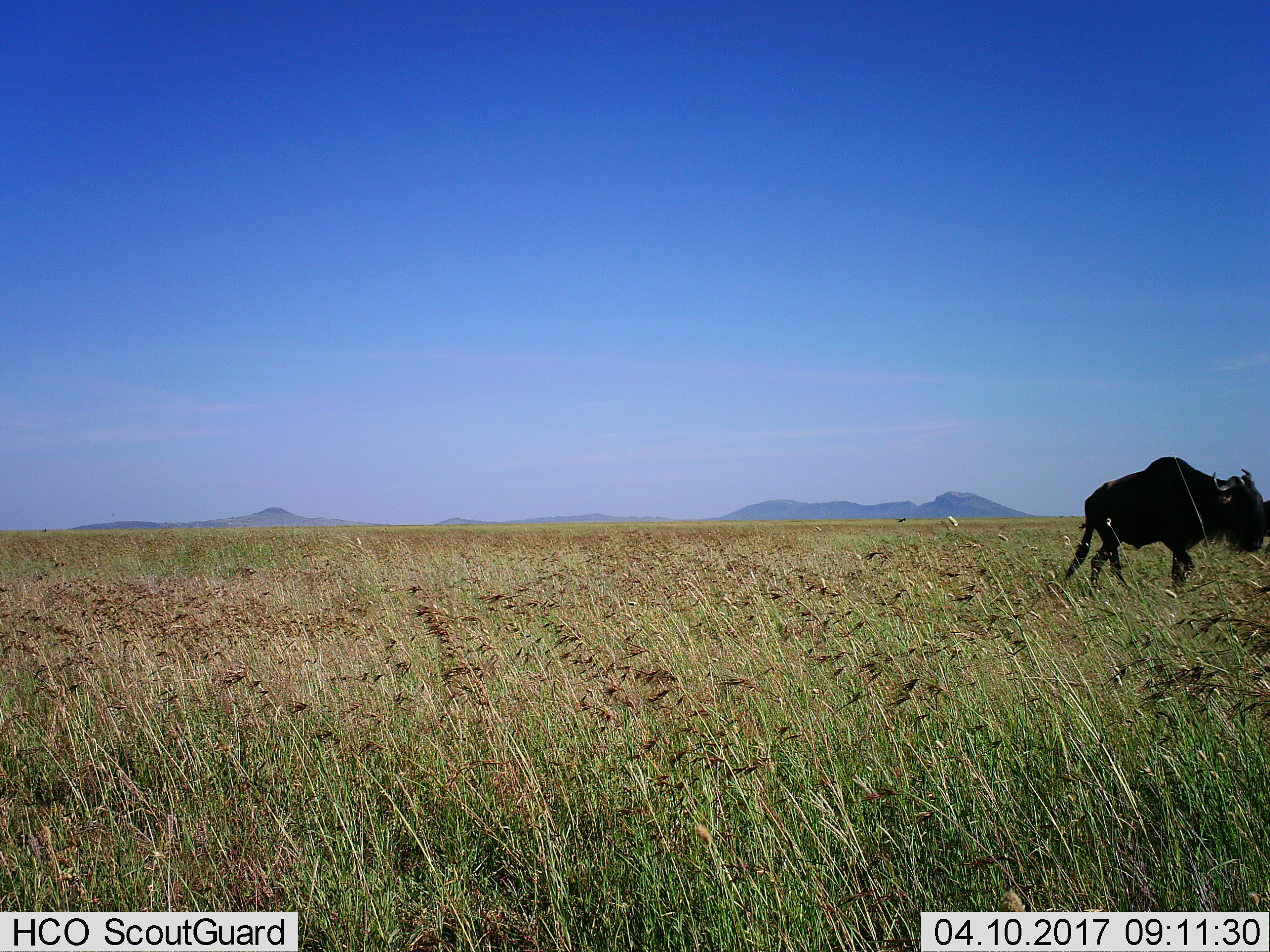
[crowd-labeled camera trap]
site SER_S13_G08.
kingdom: Animalia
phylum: Chordata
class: Mammalia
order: Artiodactyla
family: Bovidae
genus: Connochaetes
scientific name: Connochaetes taurinus taurinus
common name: blue wildebeest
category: wildebeestblue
Wildebeestblue (blue wildebeest) (Connochaetes taurinus taurinus), count 1. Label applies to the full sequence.